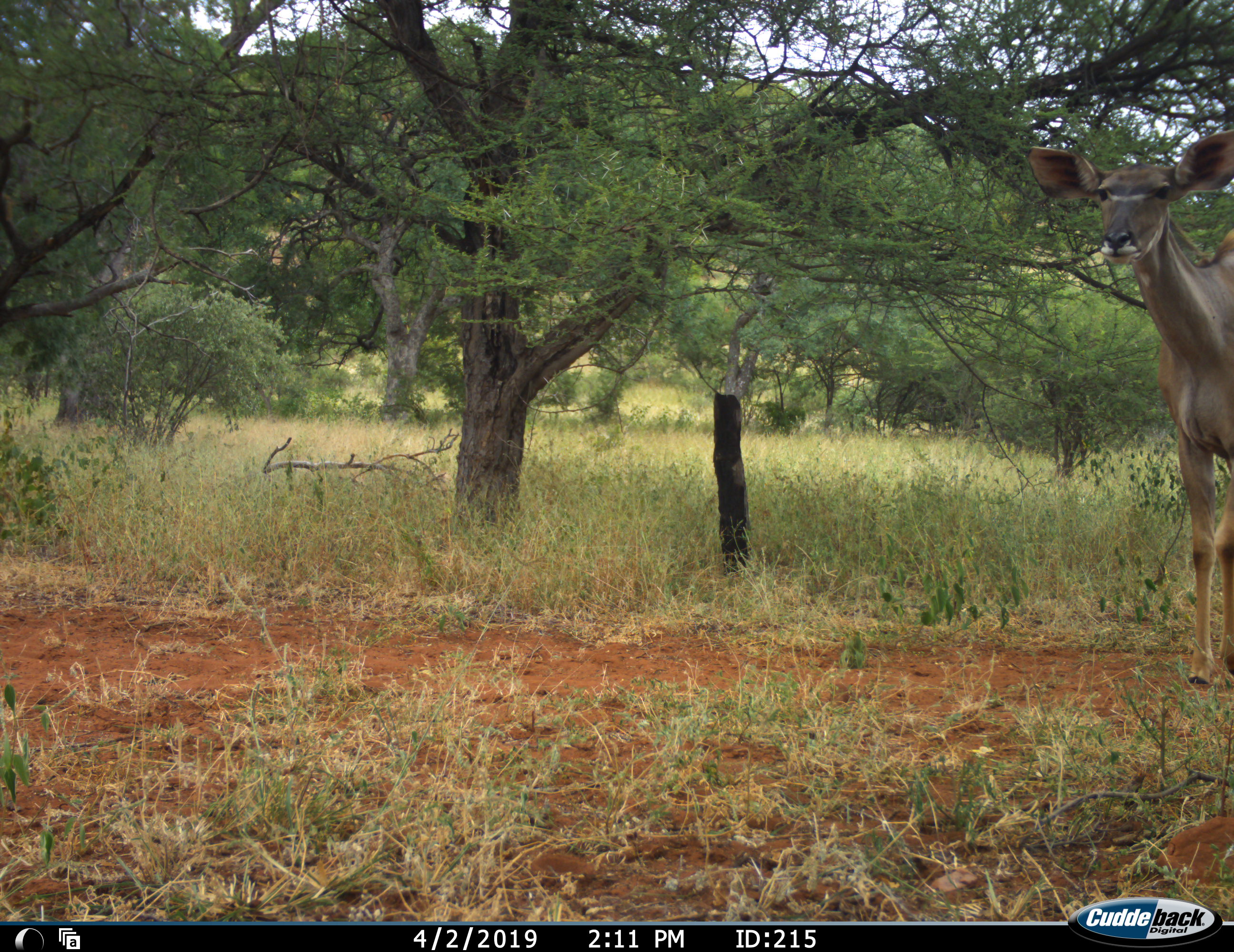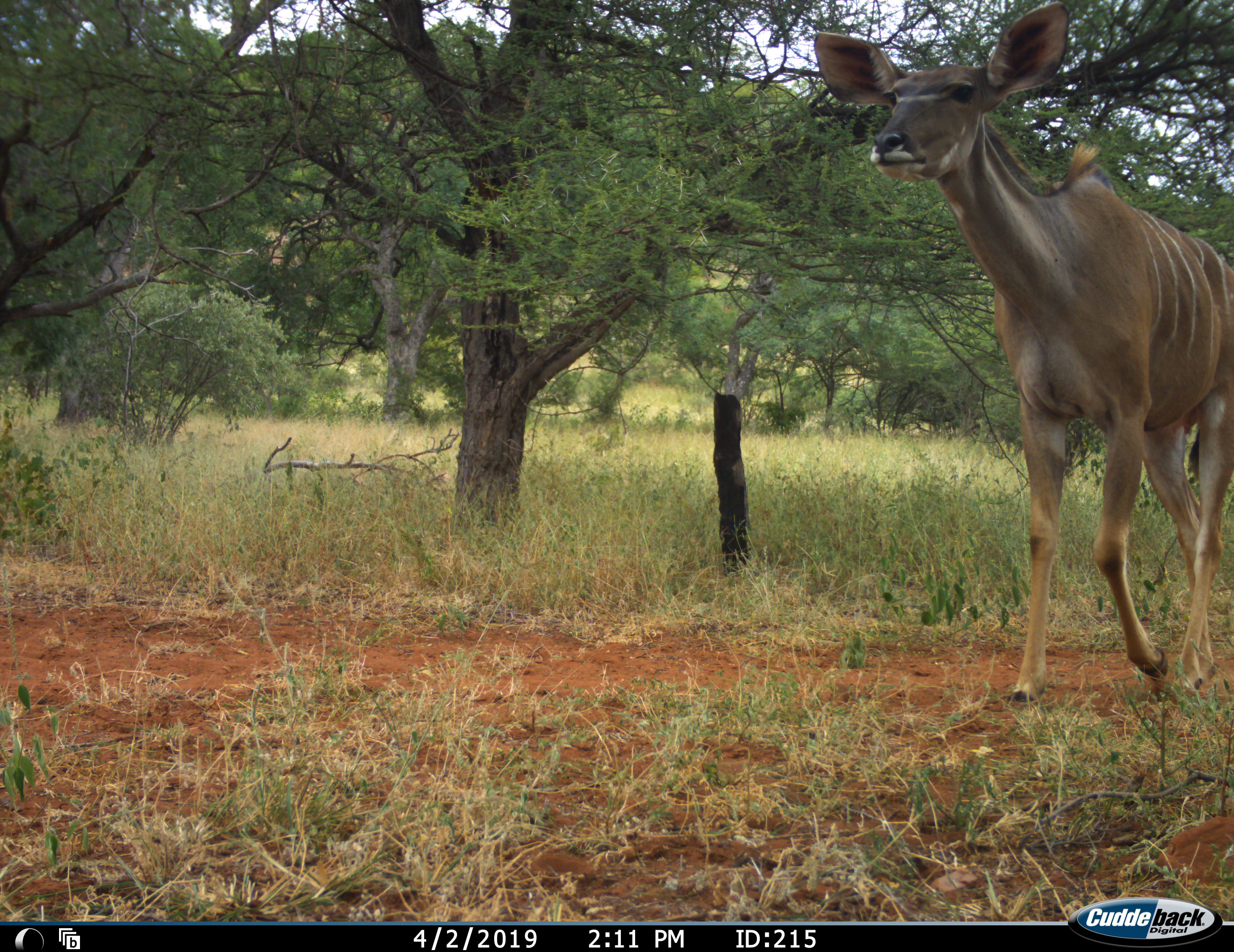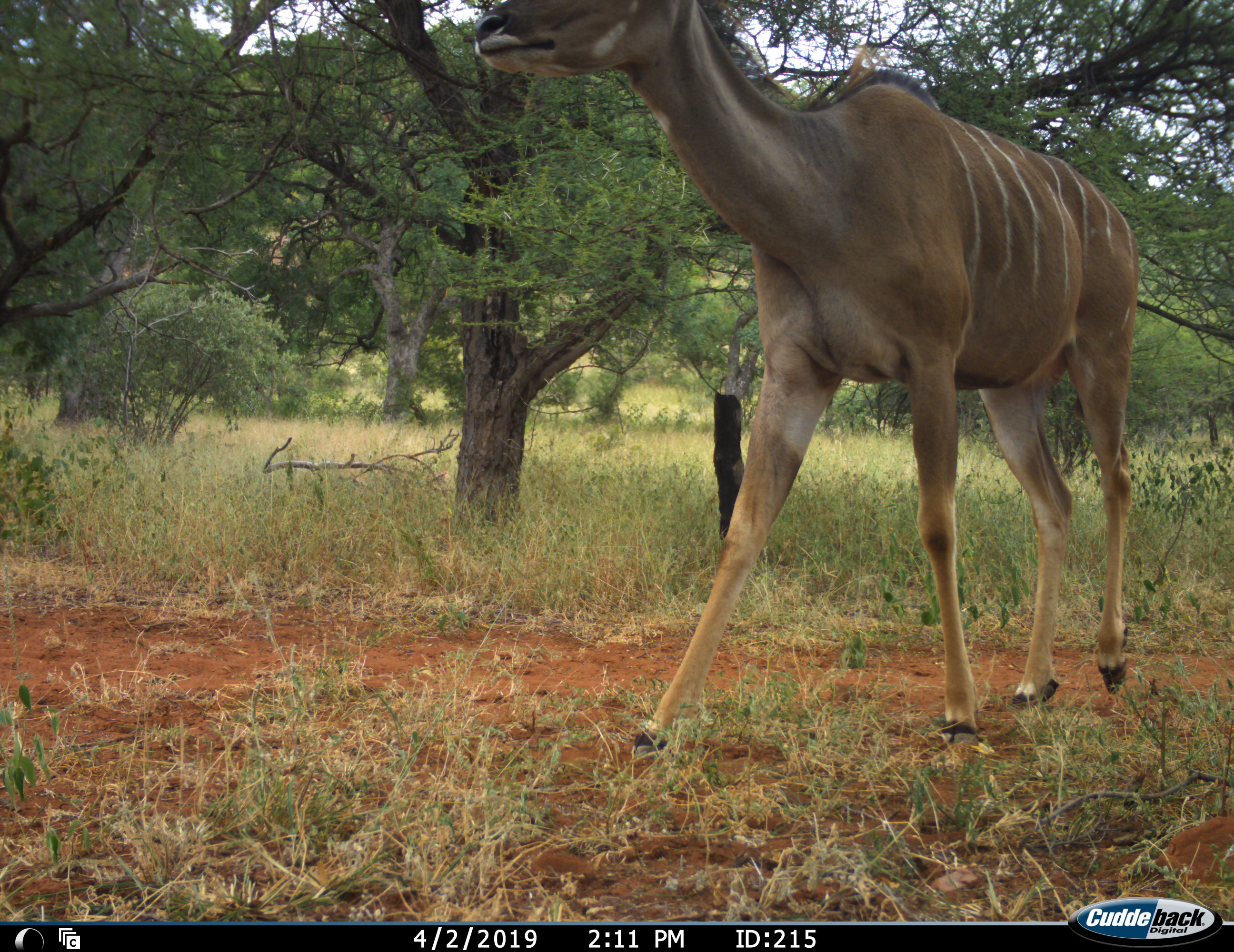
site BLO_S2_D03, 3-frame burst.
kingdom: Animalia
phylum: Chordata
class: Mammalia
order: Artiodactyla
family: Bovidae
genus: Tragelaphus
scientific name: Tragelaphus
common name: kudu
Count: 1.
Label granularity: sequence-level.